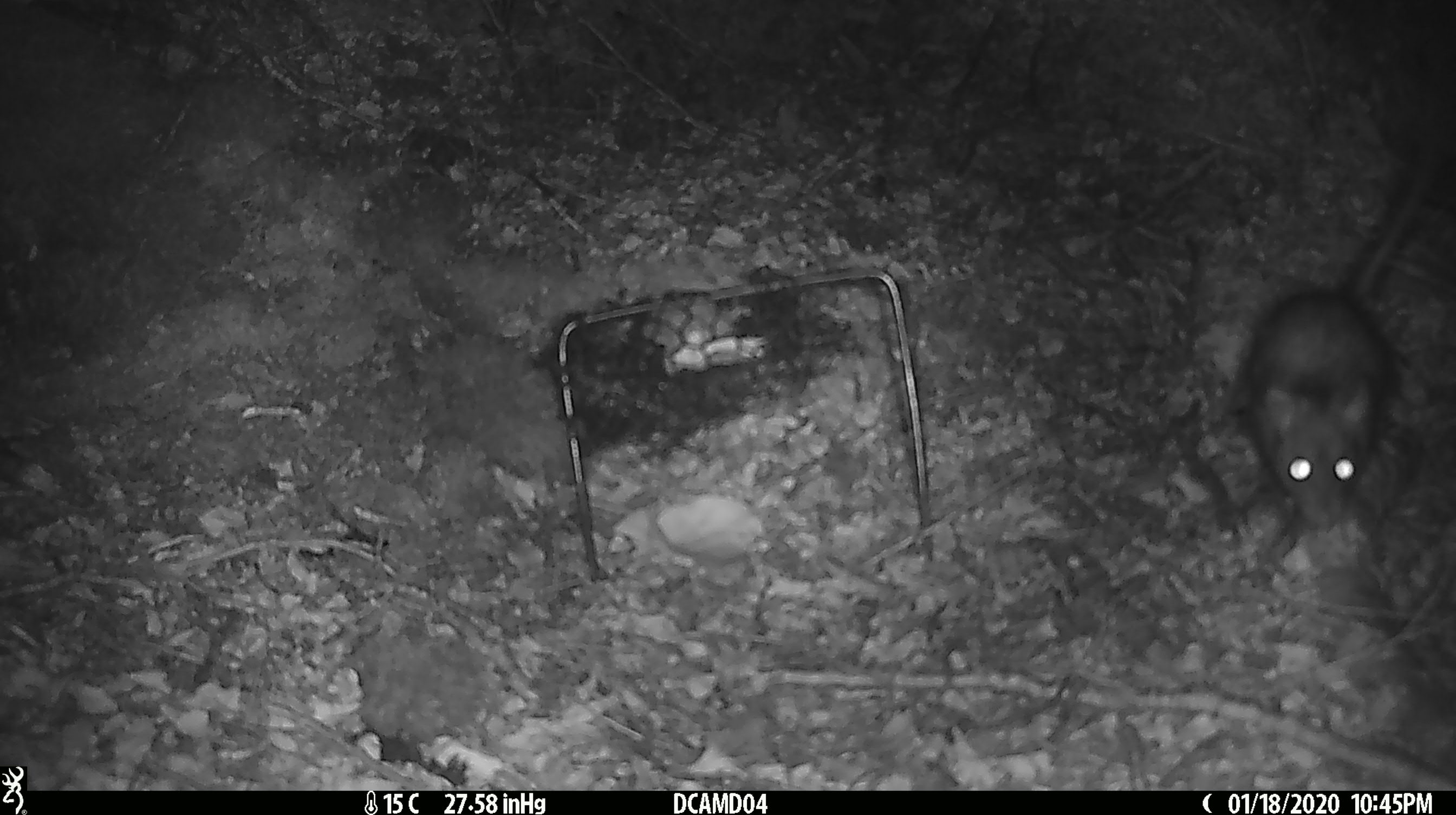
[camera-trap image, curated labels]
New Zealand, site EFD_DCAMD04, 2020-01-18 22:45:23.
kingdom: Animalia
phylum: Chordata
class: Mammalia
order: Rodentia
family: Muridae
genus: Rattus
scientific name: Rattus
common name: rat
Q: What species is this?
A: Rat (Rattus).